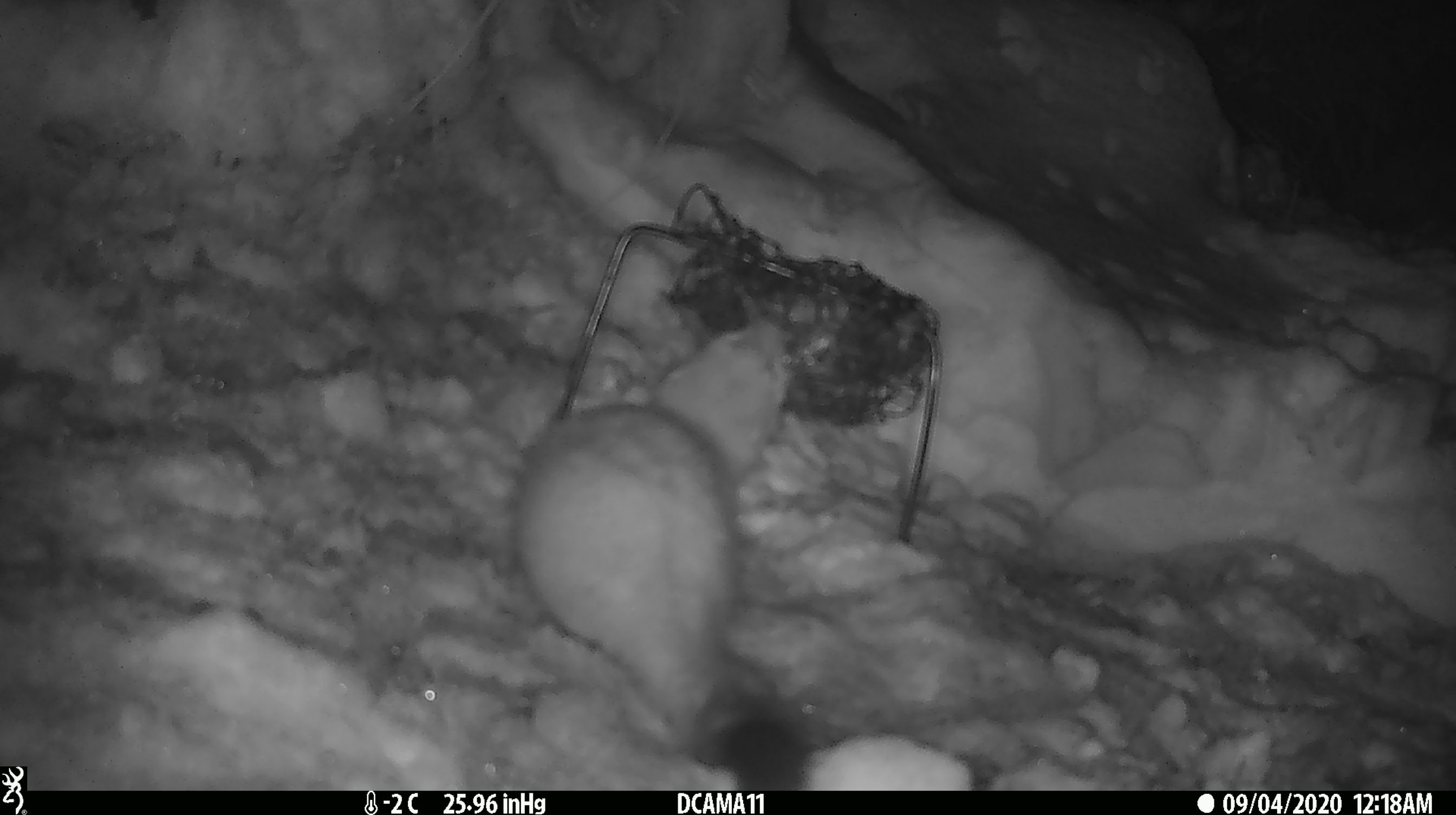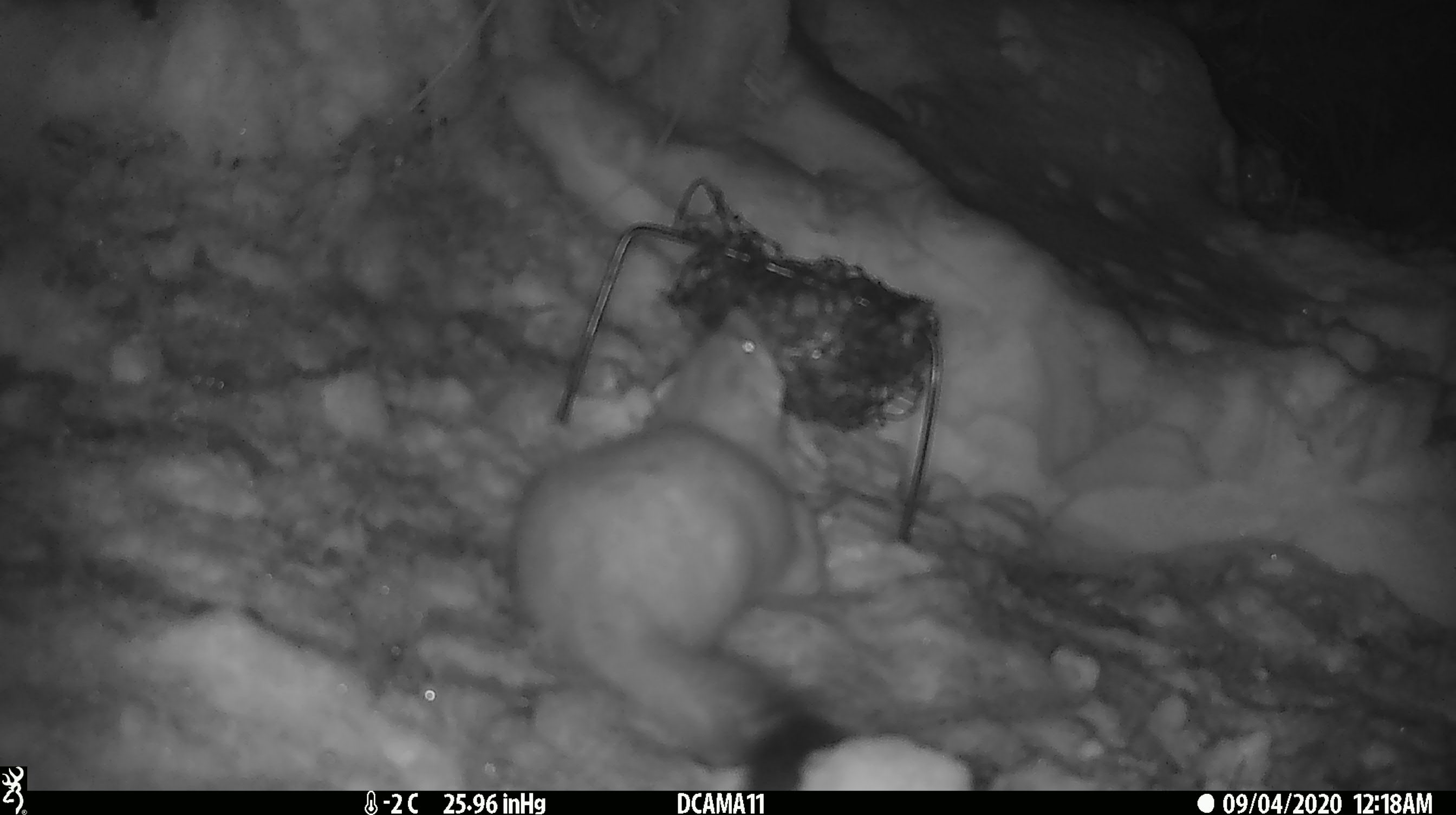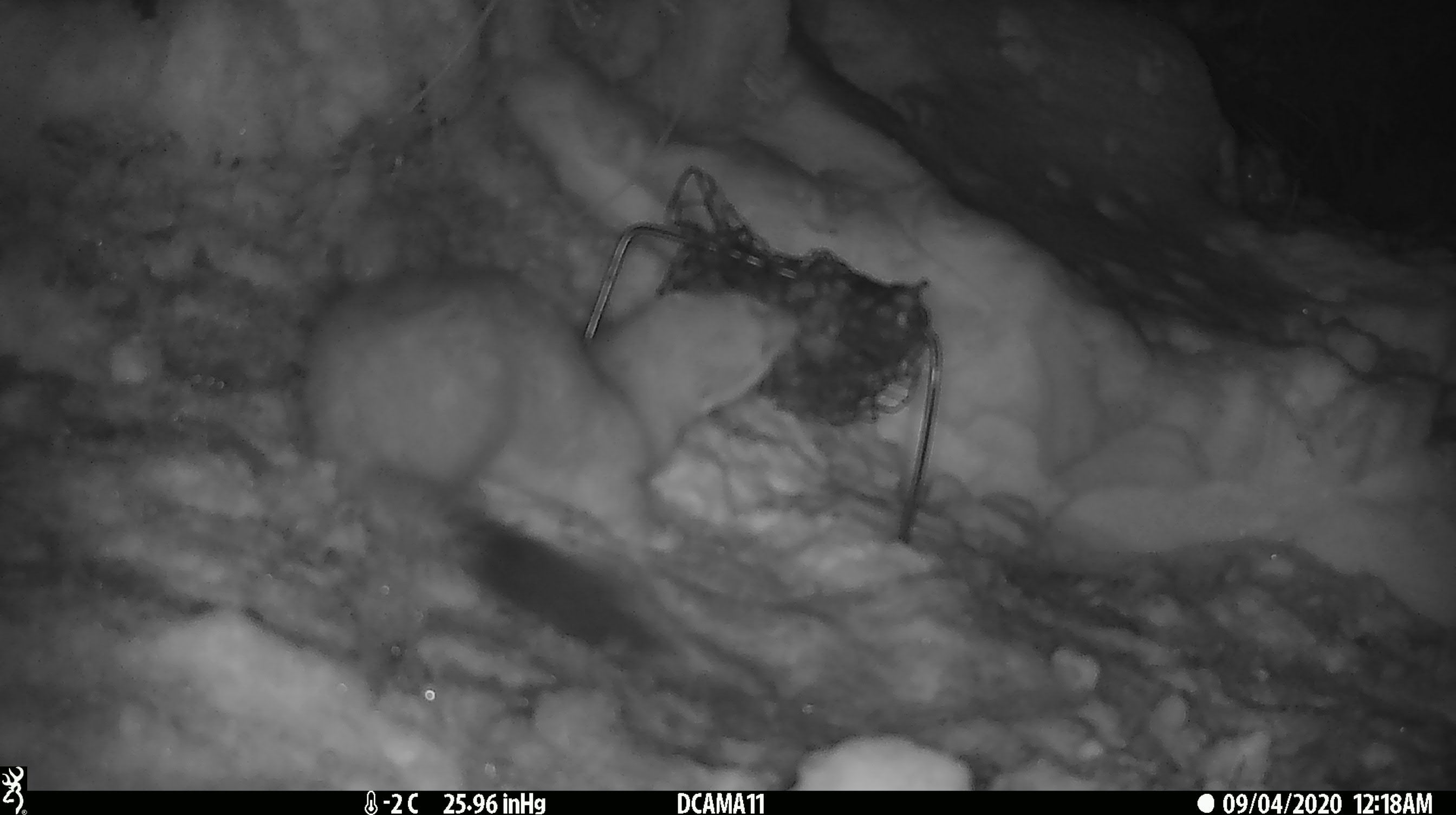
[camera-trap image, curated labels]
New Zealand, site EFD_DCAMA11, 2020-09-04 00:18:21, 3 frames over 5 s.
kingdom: Animalia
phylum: Chordata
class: Mammalia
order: Carnivora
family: Mustelidae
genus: Mustela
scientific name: Mustela erminea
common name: stoat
Stoat (Mustela erminea).